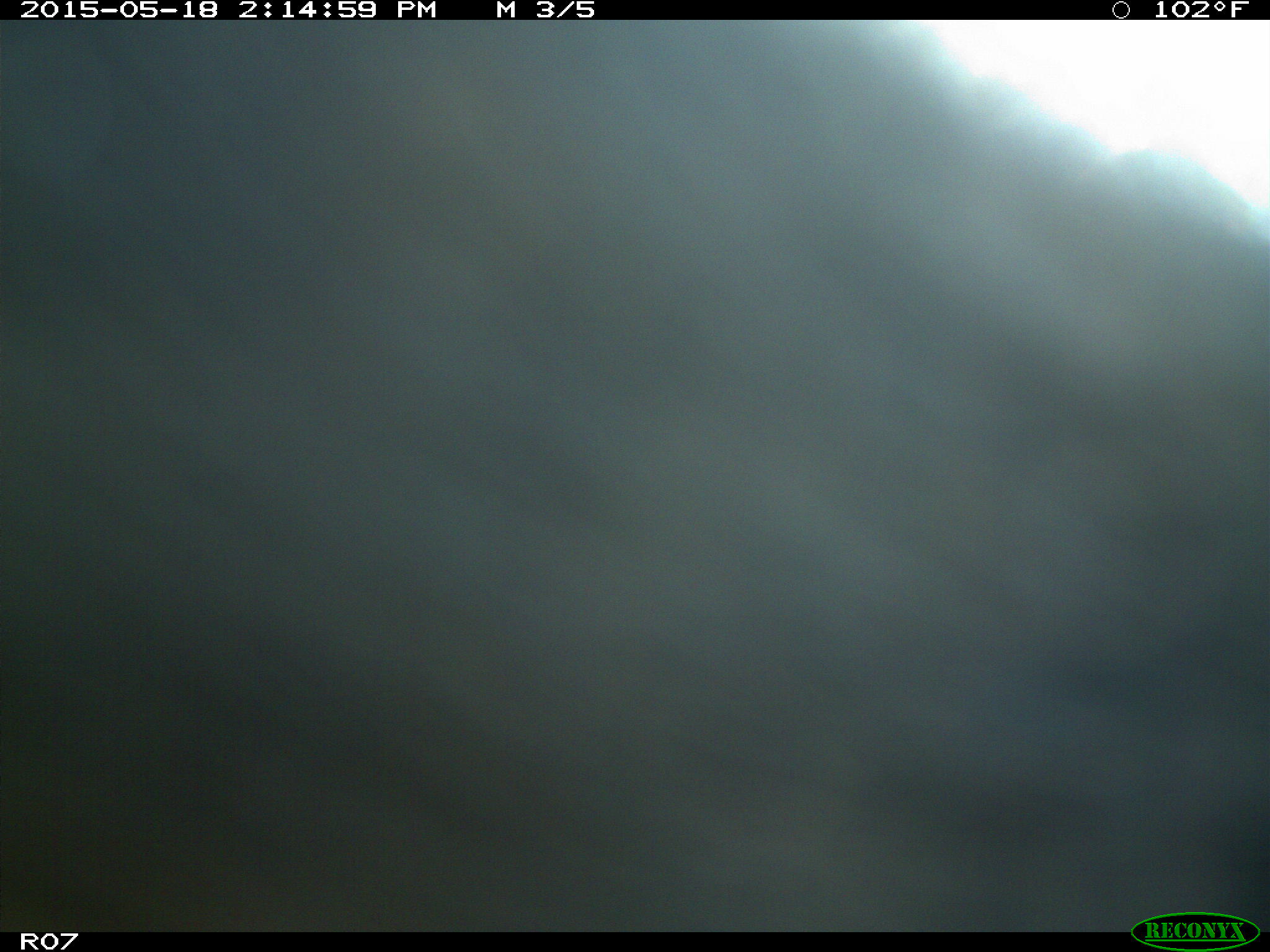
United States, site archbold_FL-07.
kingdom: Animalia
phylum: Chordata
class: Mammalia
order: Artiodactyla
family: Bovidae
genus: Bos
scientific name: Bos taurus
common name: domestic cow